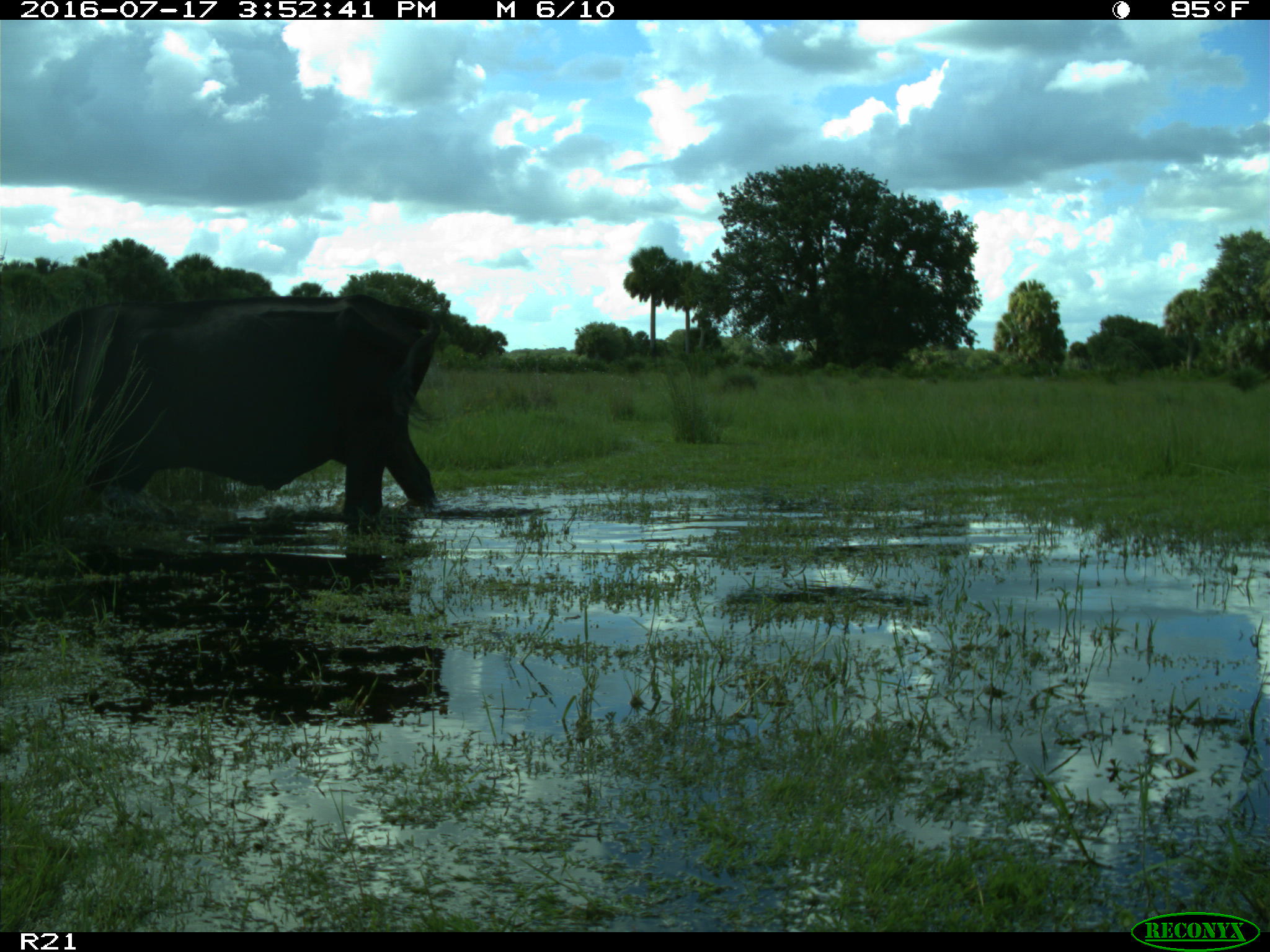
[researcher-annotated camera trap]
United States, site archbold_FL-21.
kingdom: Animalia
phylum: Chordata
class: Mammalia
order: Artiodactyla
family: Bovidae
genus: Bos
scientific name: Bos taurus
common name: domestic cow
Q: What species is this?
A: Bos taurus (domestic cow).